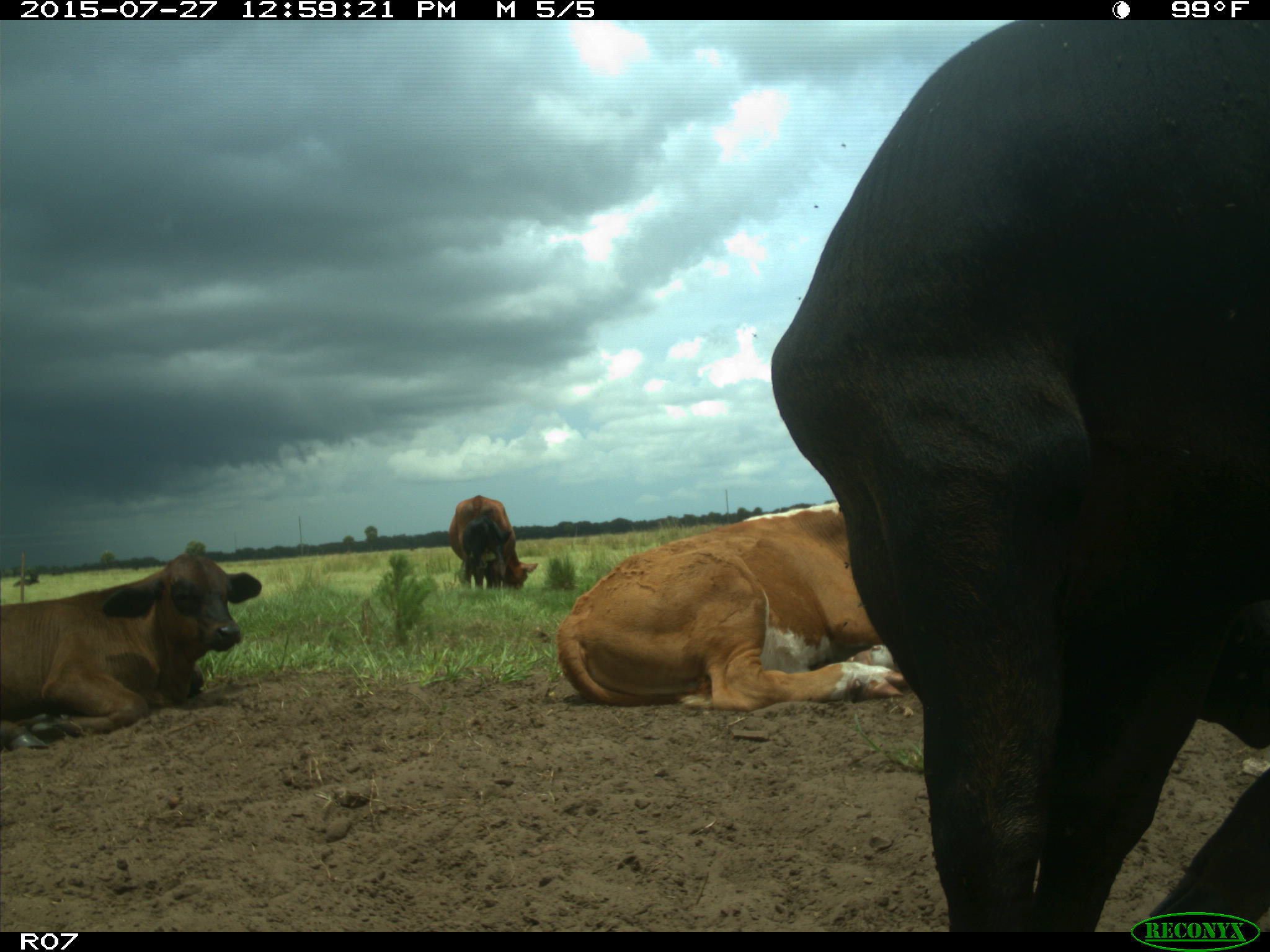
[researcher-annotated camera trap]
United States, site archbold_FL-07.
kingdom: Animalia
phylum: Chordata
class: Mammalia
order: Artiodactyla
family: Bovidae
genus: Bos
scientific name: Bos taurus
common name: domestic cow